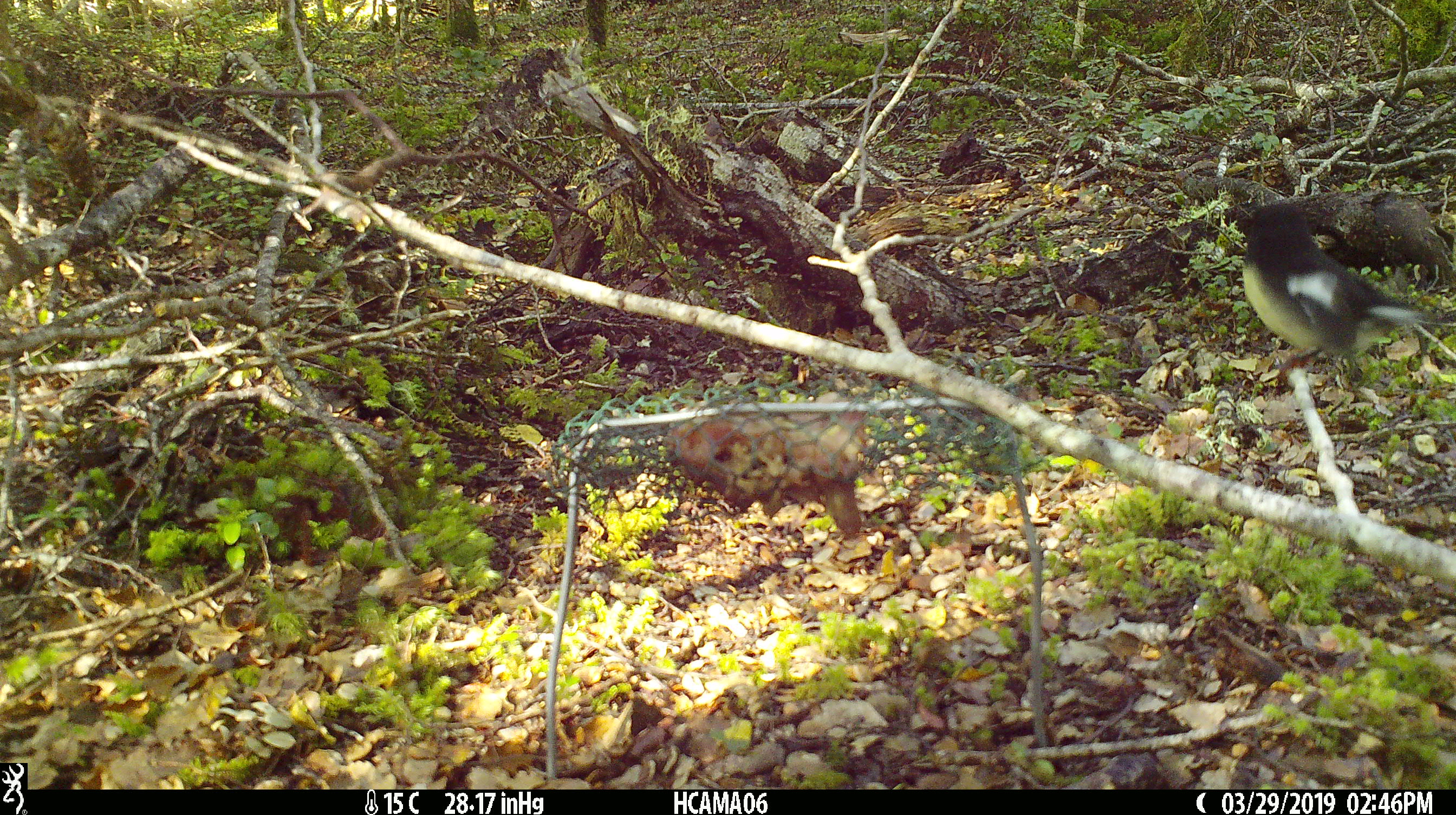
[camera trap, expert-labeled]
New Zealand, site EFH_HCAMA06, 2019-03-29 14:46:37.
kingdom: Animalia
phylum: Chordata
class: Aves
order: Passeriformes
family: Petroicidae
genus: Petroica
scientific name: Petroica macrocephala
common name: tomtit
Tomtit (Petroica macrocephala).